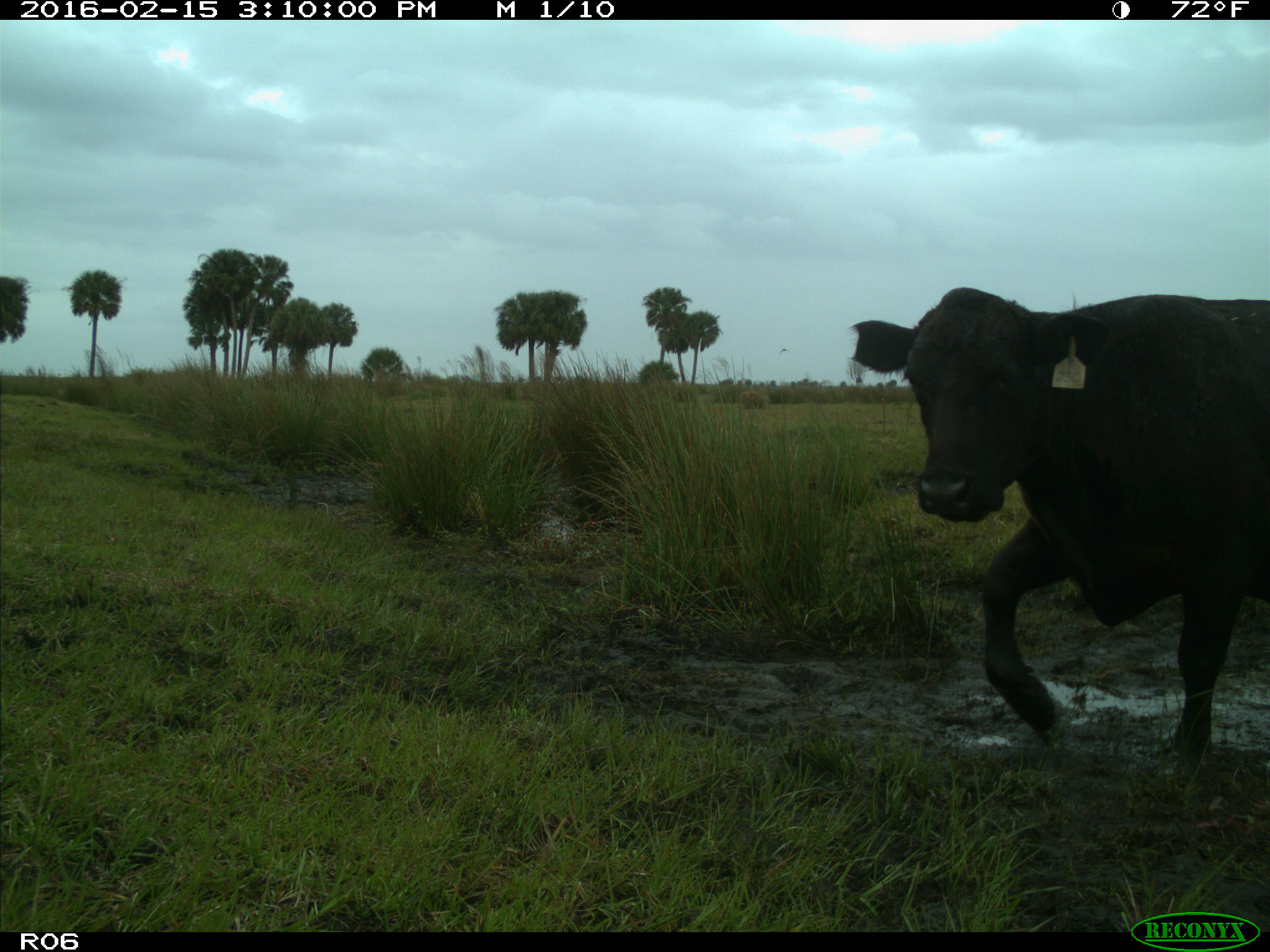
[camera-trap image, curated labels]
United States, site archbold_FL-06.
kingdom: Animalia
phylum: Chordata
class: Mammalia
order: Artiodactyla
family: Bovidae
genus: Bos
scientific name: Bos taurus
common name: domestic cow